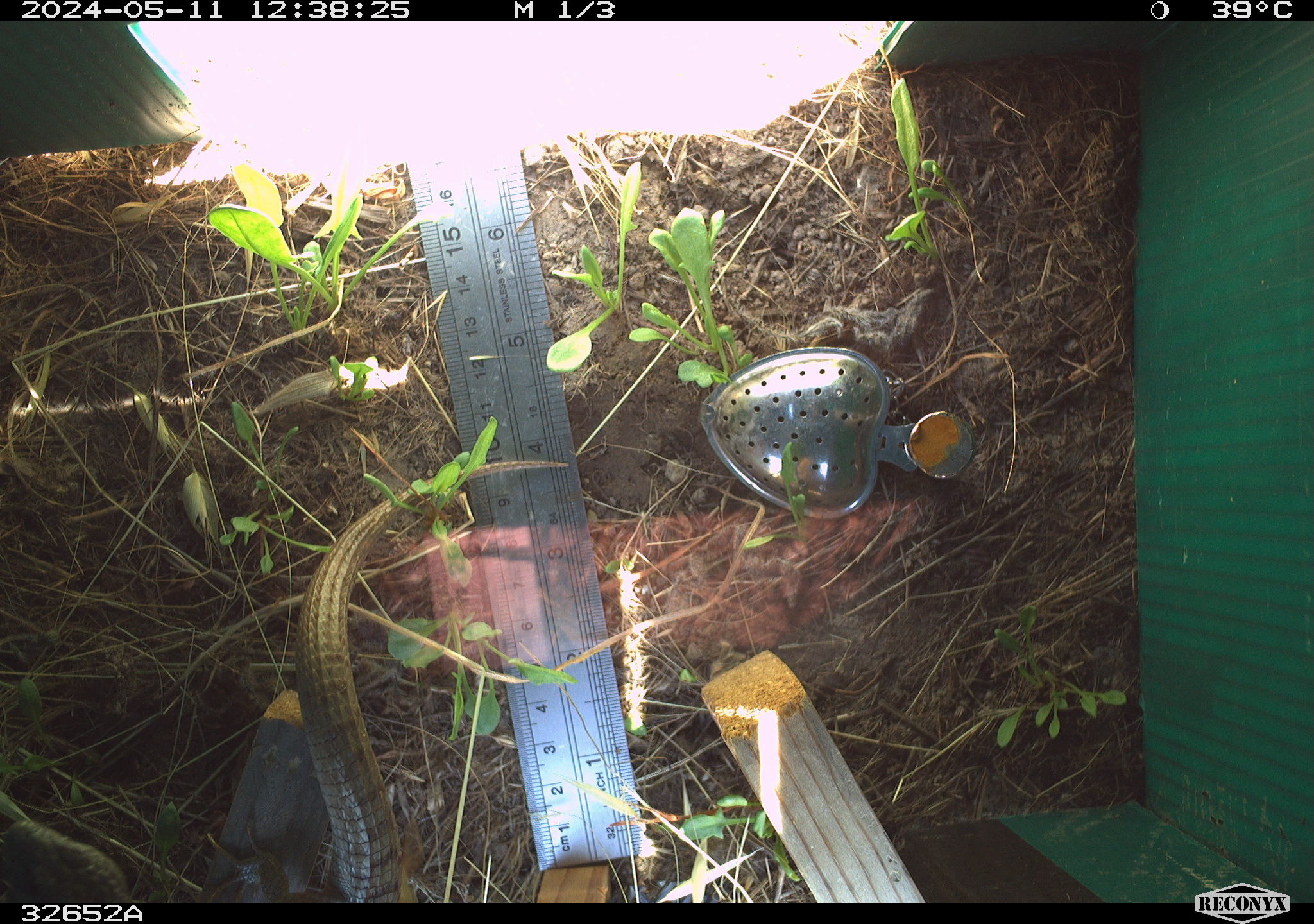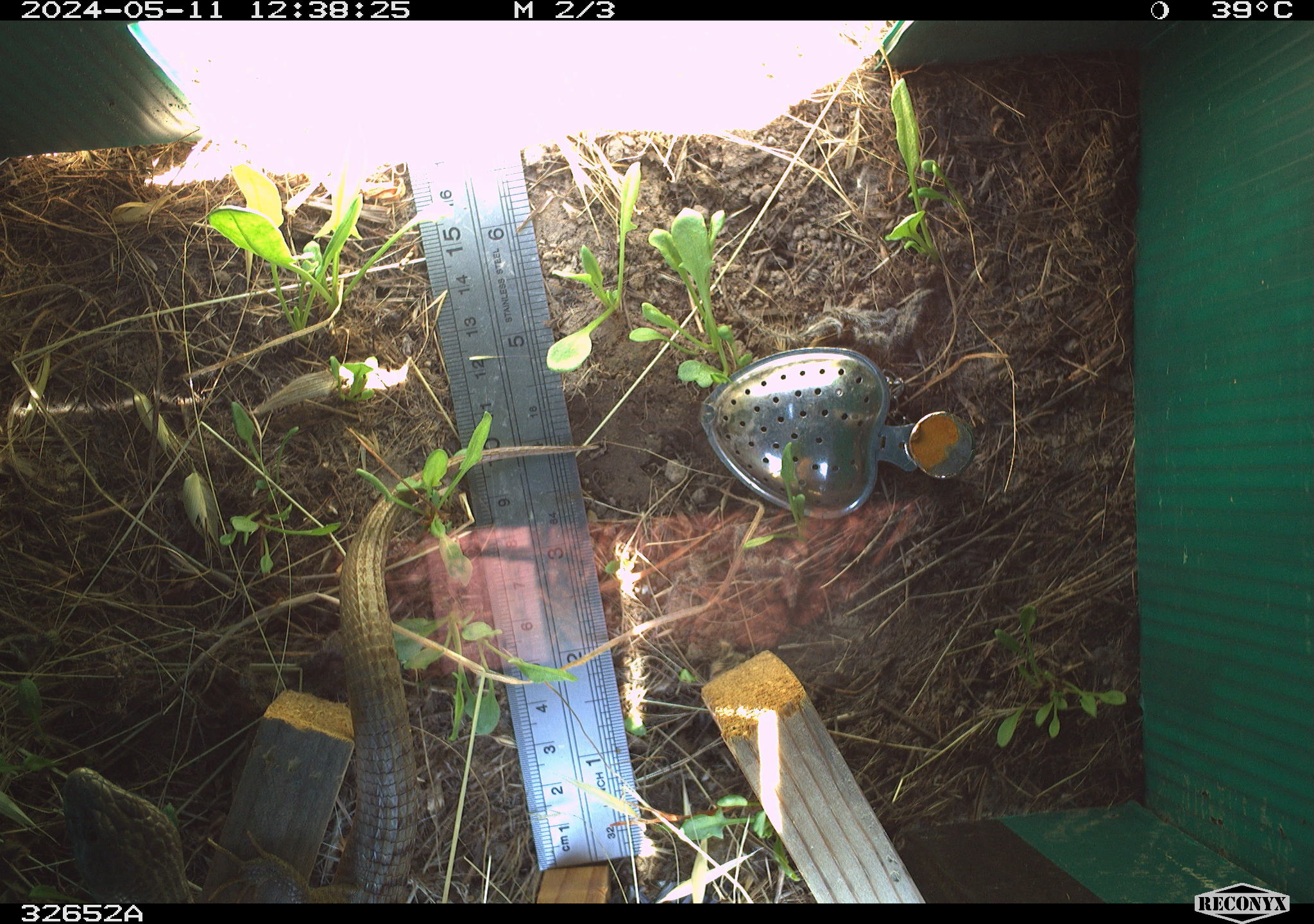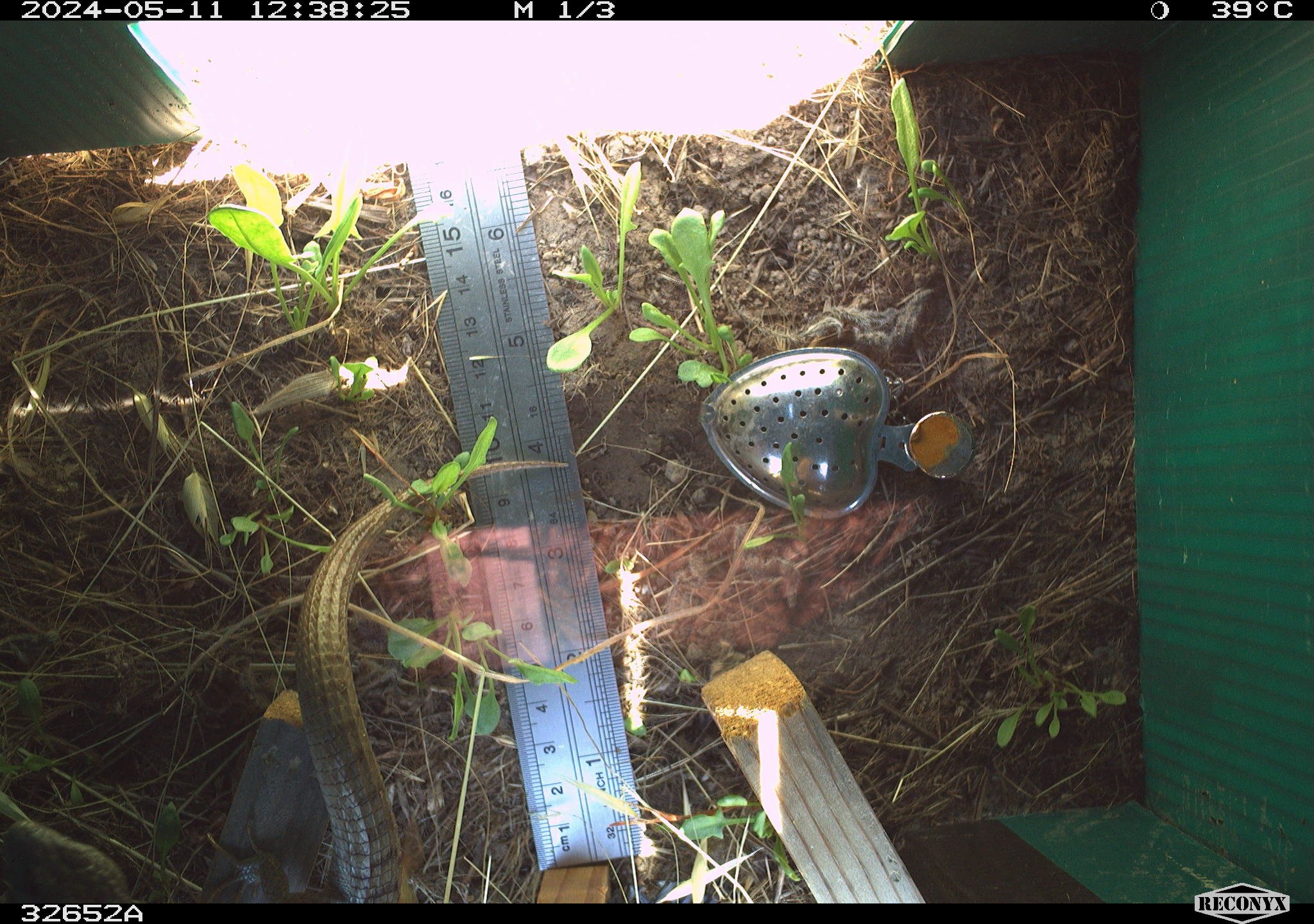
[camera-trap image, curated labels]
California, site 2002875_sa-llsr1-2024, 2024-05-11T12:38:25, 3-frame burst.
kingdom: Animalia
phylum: Chordata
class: Reptilia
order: Squamata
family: Anguidae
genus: Elgaria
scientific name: Elgaria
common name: alligator lizards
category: elgaria species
Elgaria species (alligator lizards) (Elgaria).